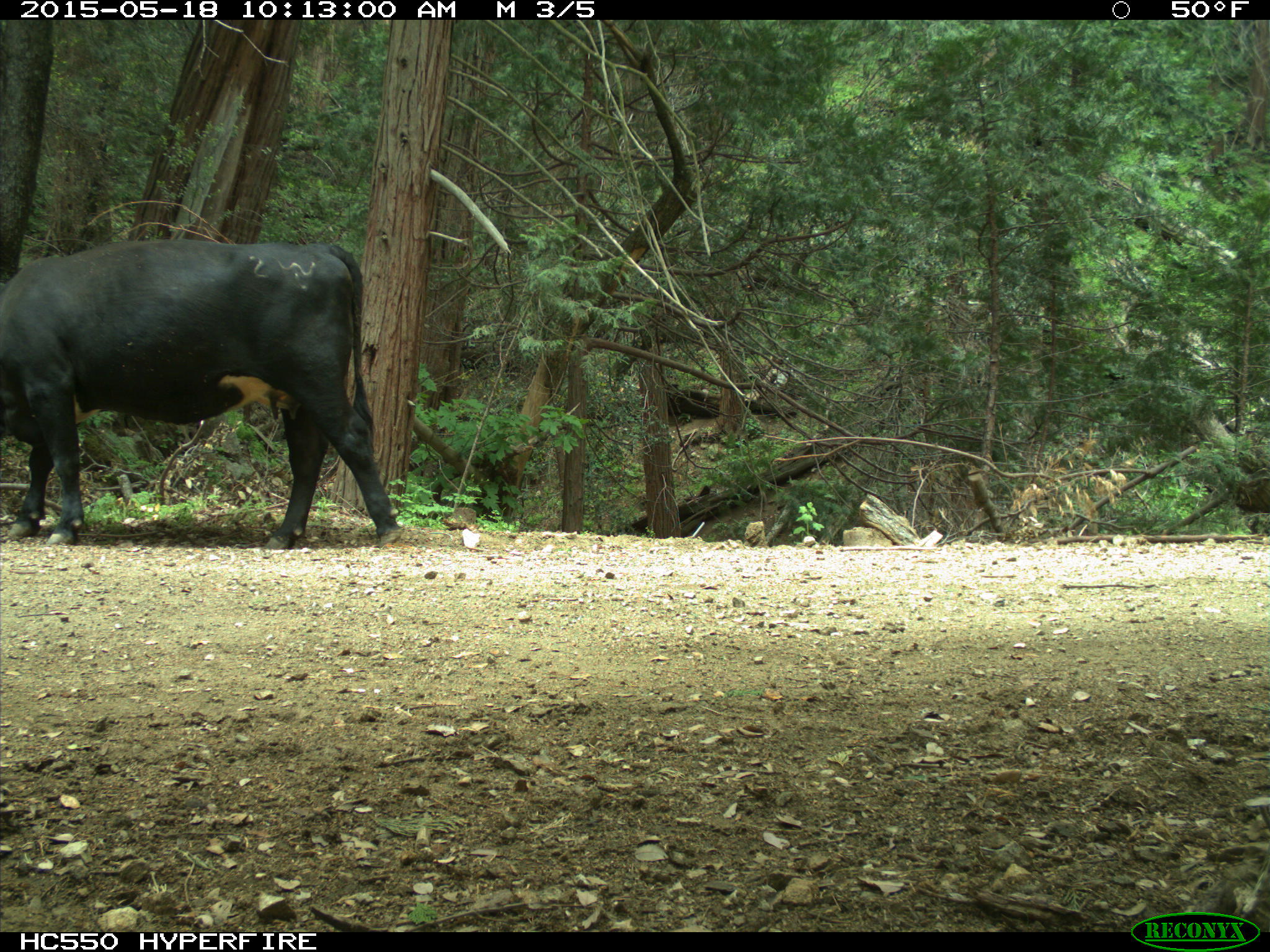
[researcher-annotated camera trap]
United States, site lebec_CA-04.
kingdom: Animalia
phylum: Chordata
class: Mammalia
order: Artiodactyla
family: Bovidae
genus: Bos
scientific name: Bos taurus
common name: domestic cow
Bos taurus (domestic cow).